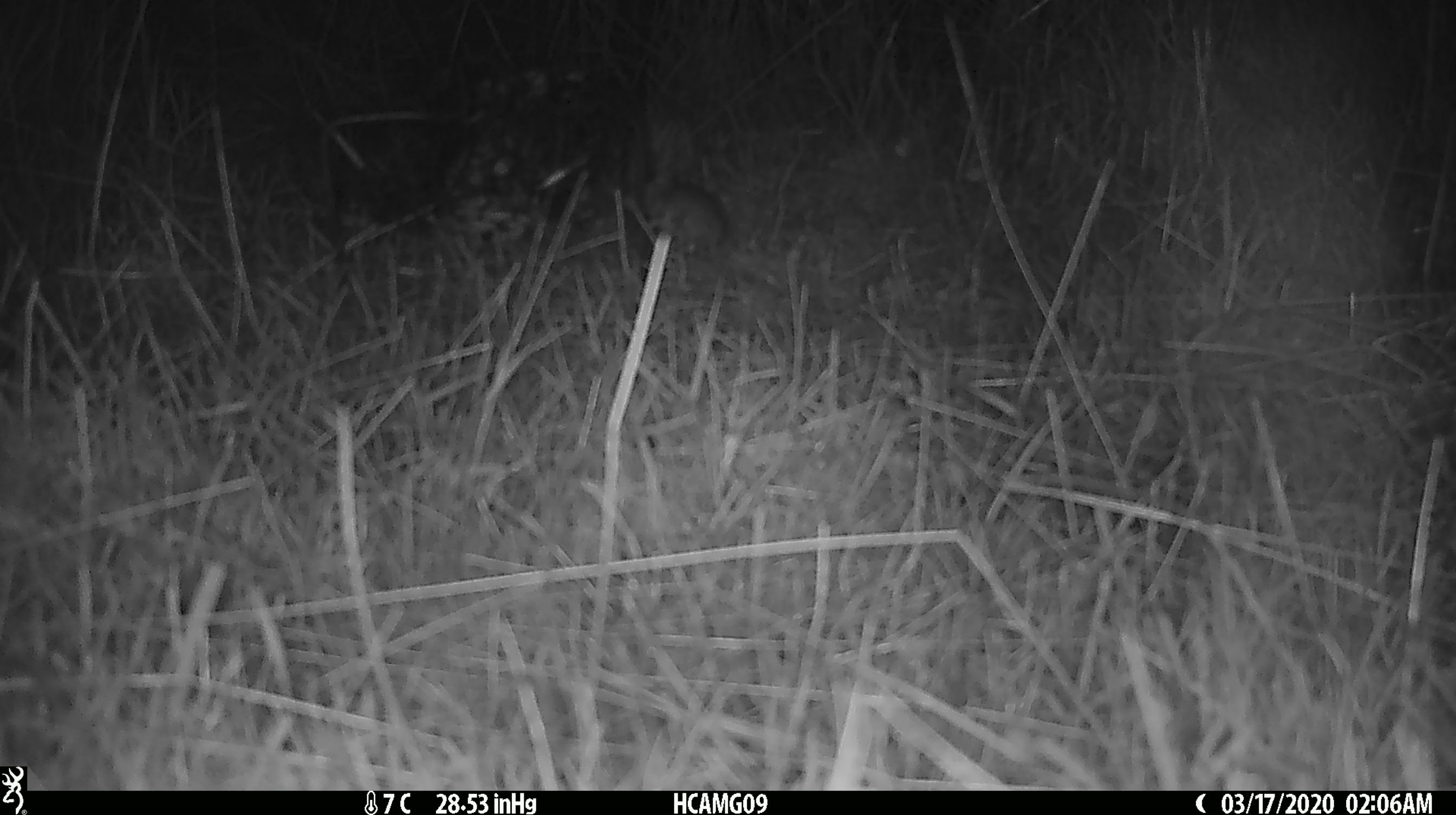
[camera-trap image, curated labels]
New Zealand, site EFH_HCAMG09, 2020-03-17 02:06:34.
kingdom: Animalia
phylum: Chordata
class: Mammalia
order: Rodentia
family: Muridae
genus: Mus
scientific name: Mus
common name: mouse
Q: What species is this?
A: Mouse (Mus).